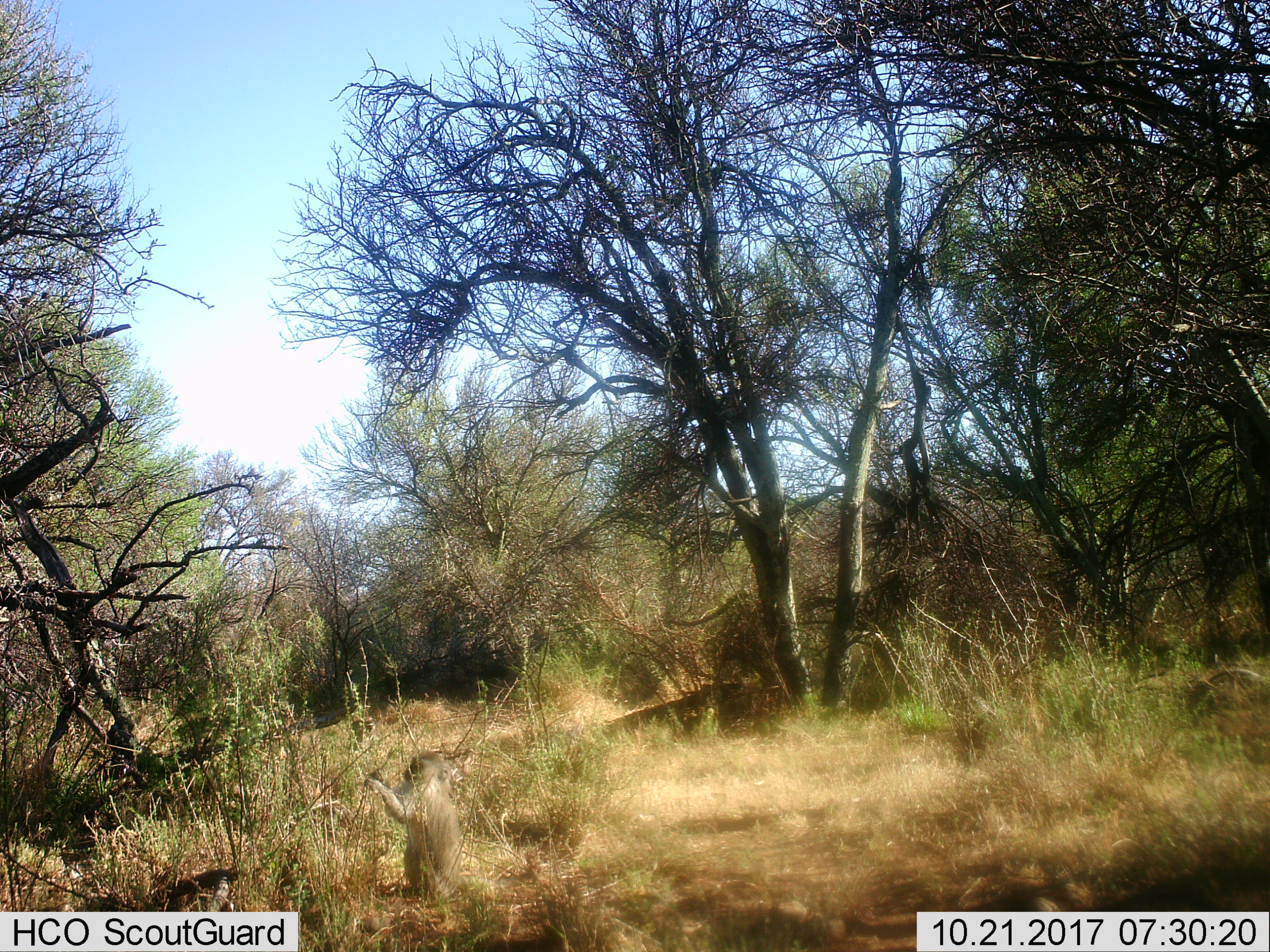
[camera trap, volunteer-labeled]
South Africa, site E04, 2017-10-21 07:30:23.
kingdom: Animalia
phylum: Chordata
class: Mammalia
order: Primates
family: Cercopithecidae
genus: Chlorocebus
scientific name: Chlorocebus pygerythrus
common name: vervet monkey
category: monkeyvervet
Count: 1.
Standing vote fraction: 60%.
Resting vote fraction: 0%.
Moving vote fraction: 0%.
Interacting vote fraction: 20%.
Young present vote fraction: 60%.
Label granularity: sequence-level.